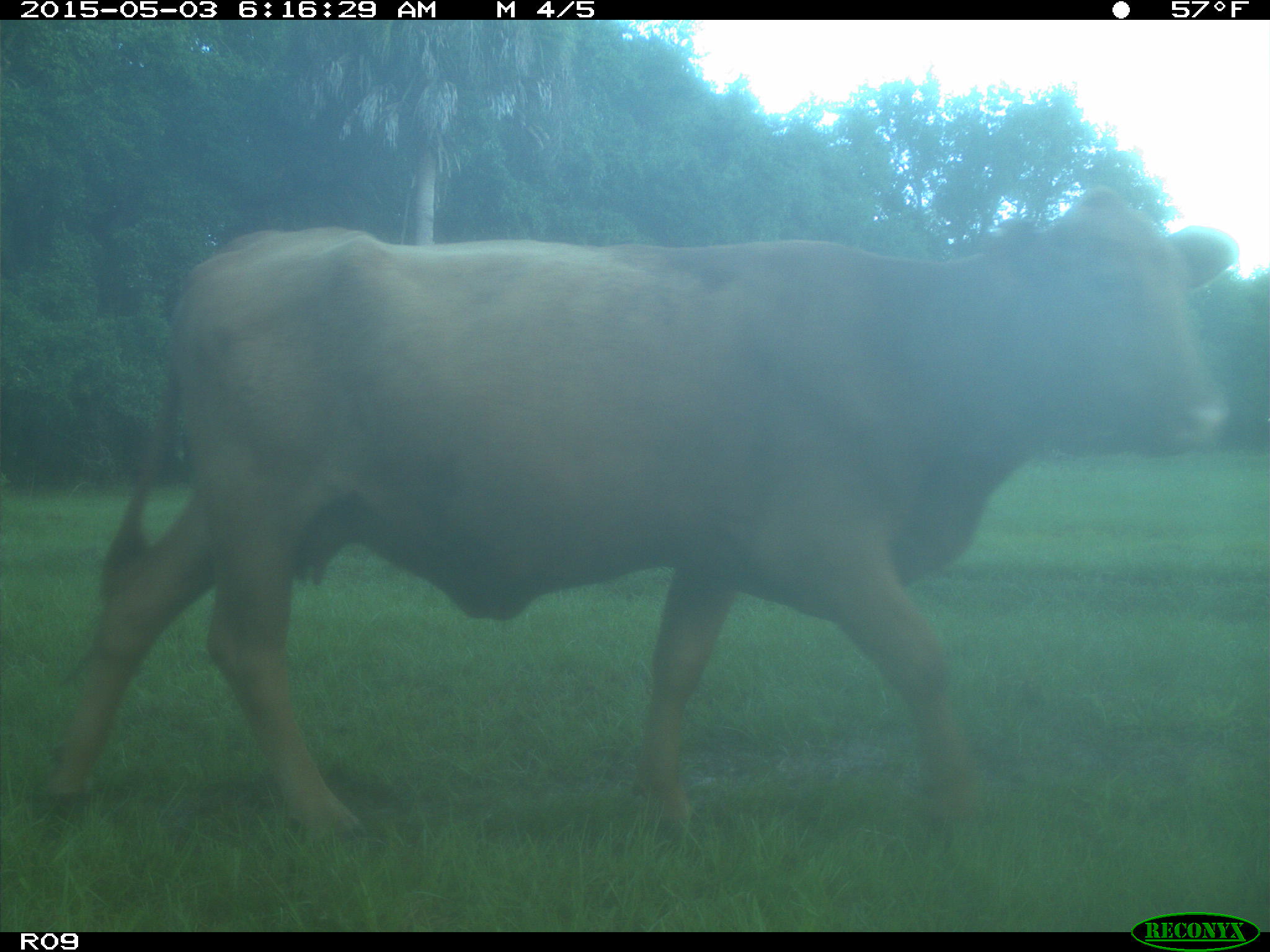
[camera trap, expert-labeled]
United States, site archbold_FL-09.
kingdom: Animalia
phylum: Chordata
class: Mammalia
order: Artiodactyla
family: Bovidae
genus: Bos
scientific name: Bos taurus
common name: domestic cow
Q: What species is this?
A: Bos taurus (domestic cow).